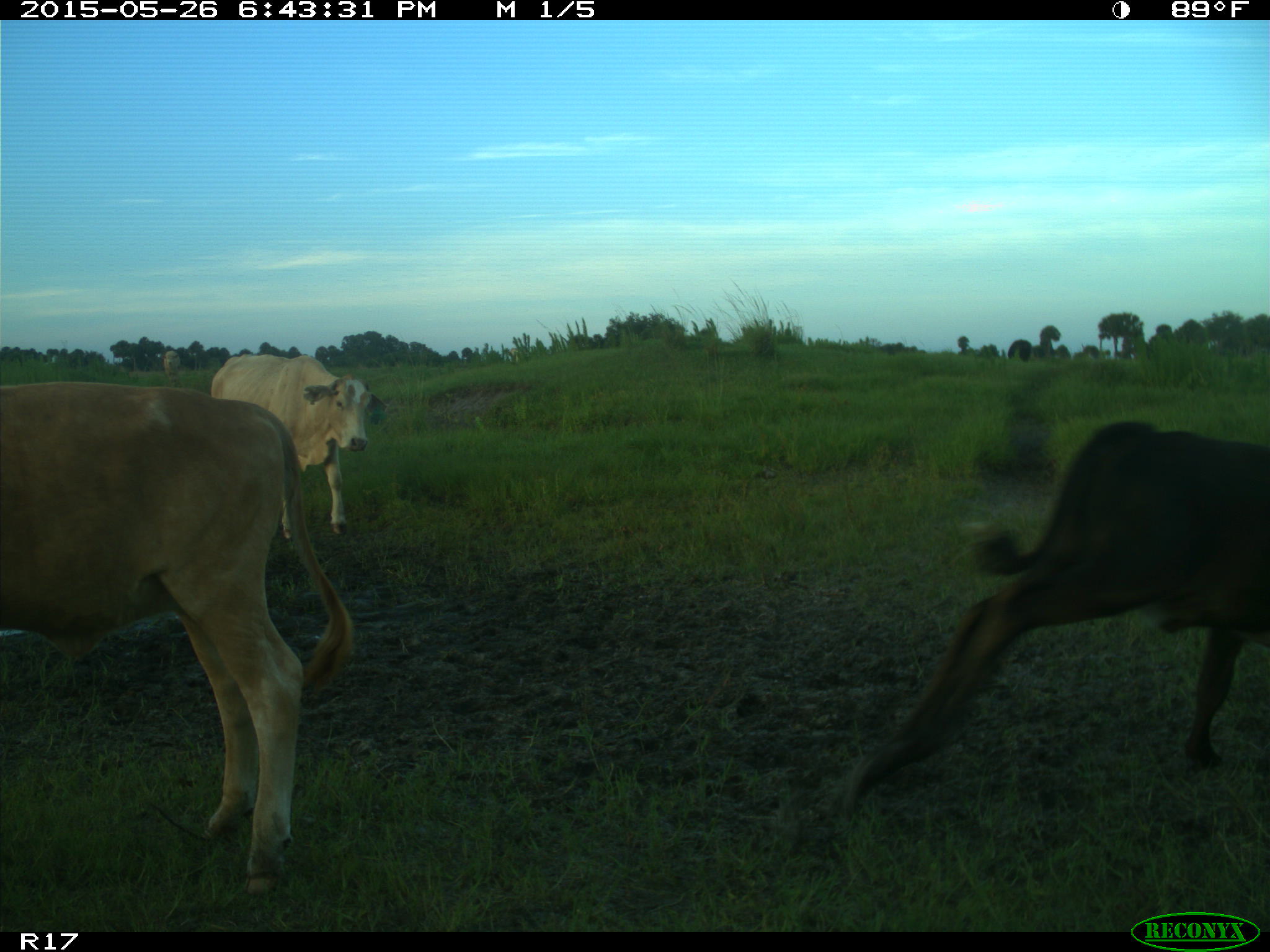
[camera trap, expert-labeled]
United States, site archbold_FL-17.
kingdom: Animalia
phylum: Chordata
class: Mammalia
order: Artiodactyla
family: Bovidae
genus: Bos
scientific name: Bos taurus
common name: domestic cow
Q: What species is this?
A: Bos taurus (domestic cow).